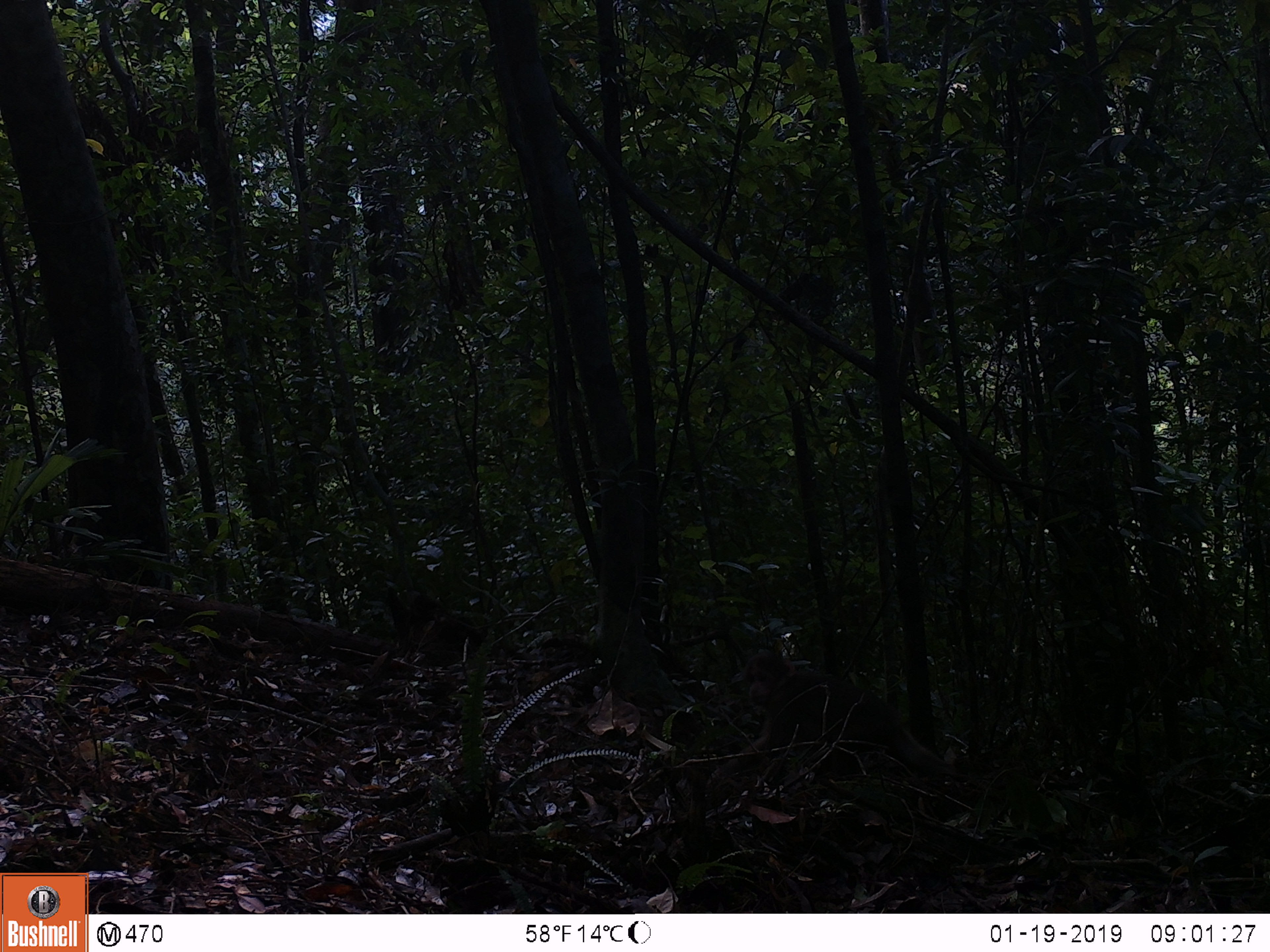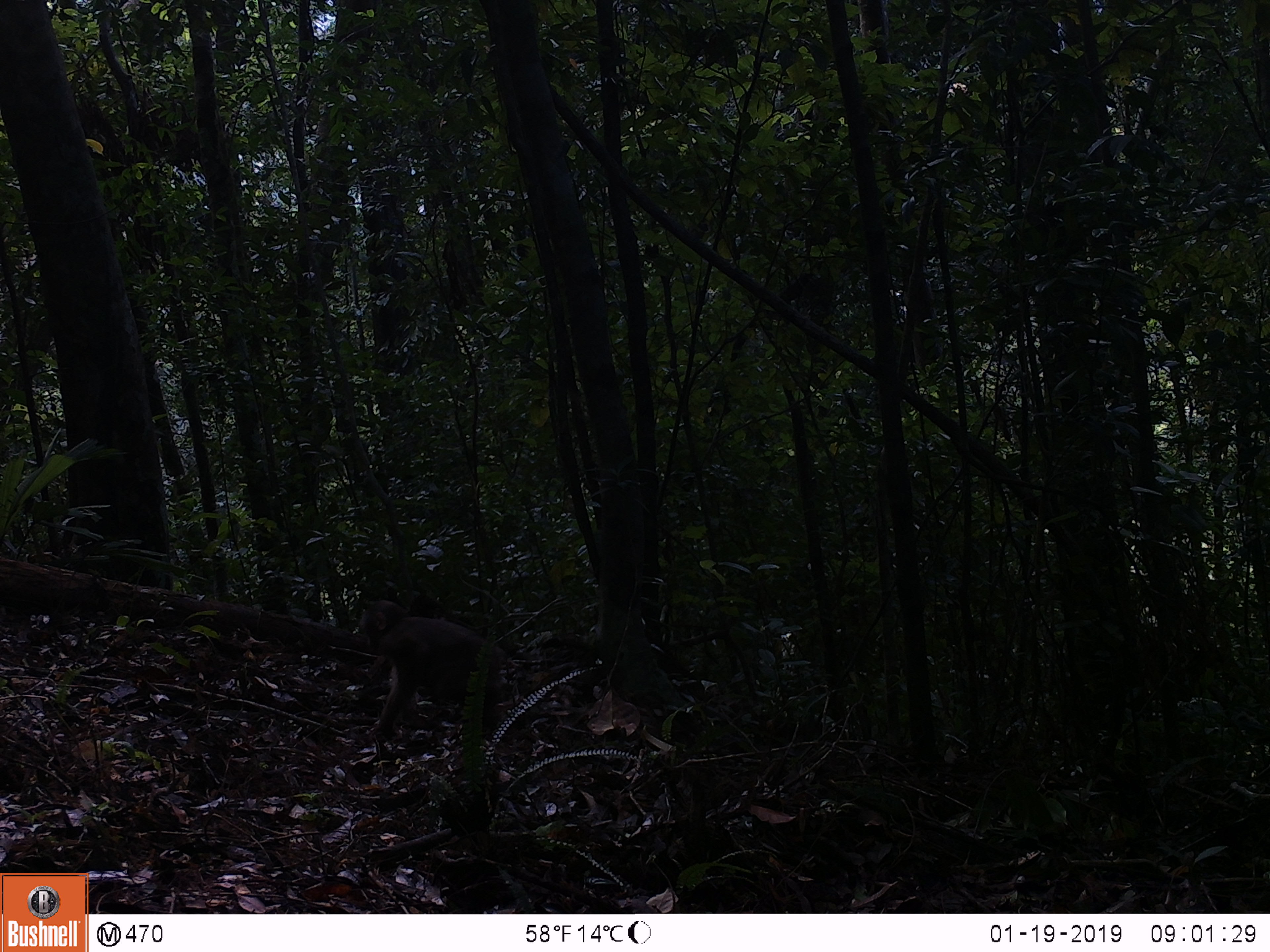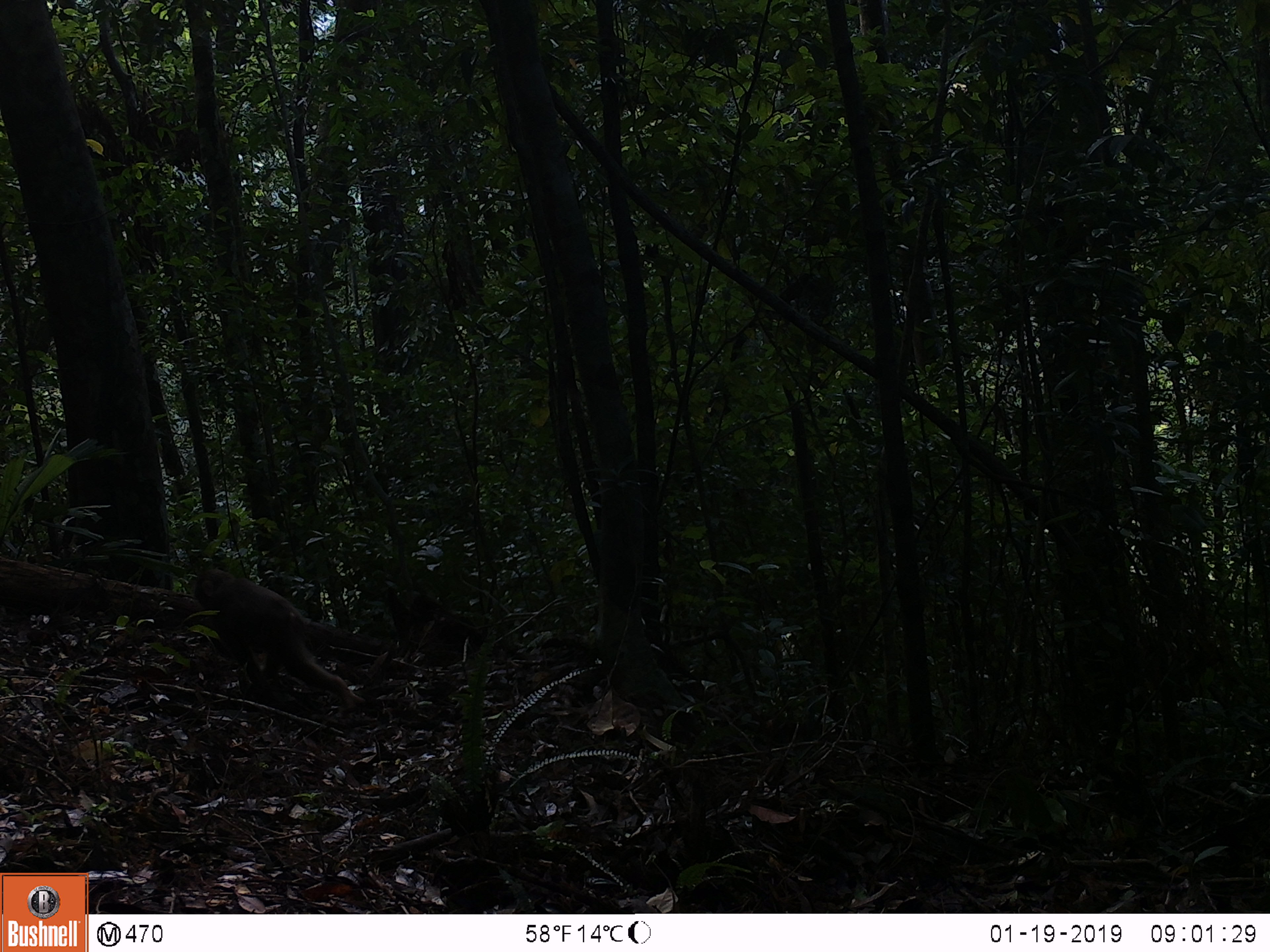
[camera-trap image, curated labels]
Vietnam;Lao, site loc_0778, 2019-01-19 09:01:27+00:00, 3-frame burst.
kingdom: Animalia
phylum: Chordata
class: Mammalia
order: Primates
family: Cercopithecidae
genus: Macaca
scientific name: Macaca arctoides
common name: stump-tailed macaque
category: stump tailed macaque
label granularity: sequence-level